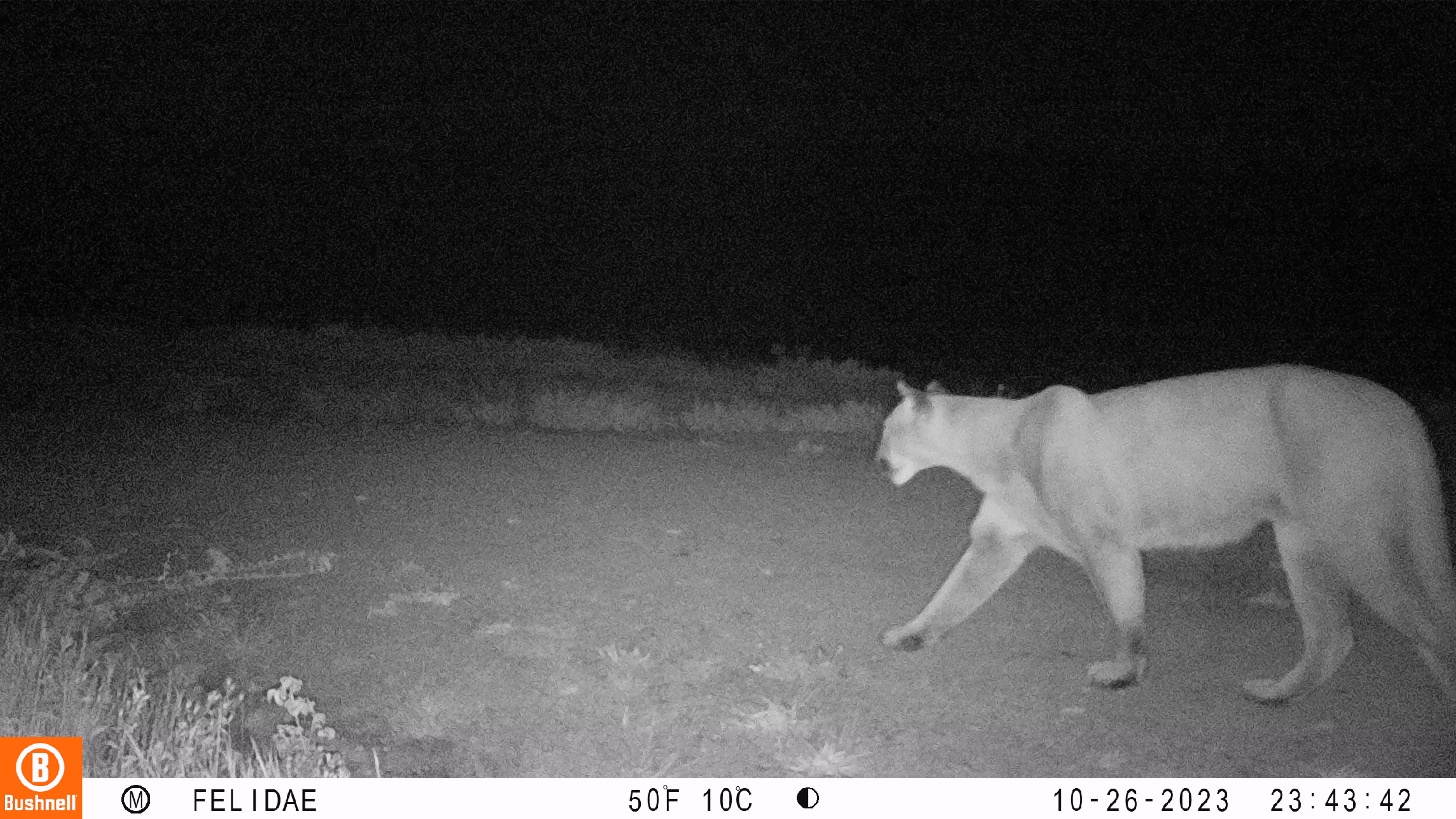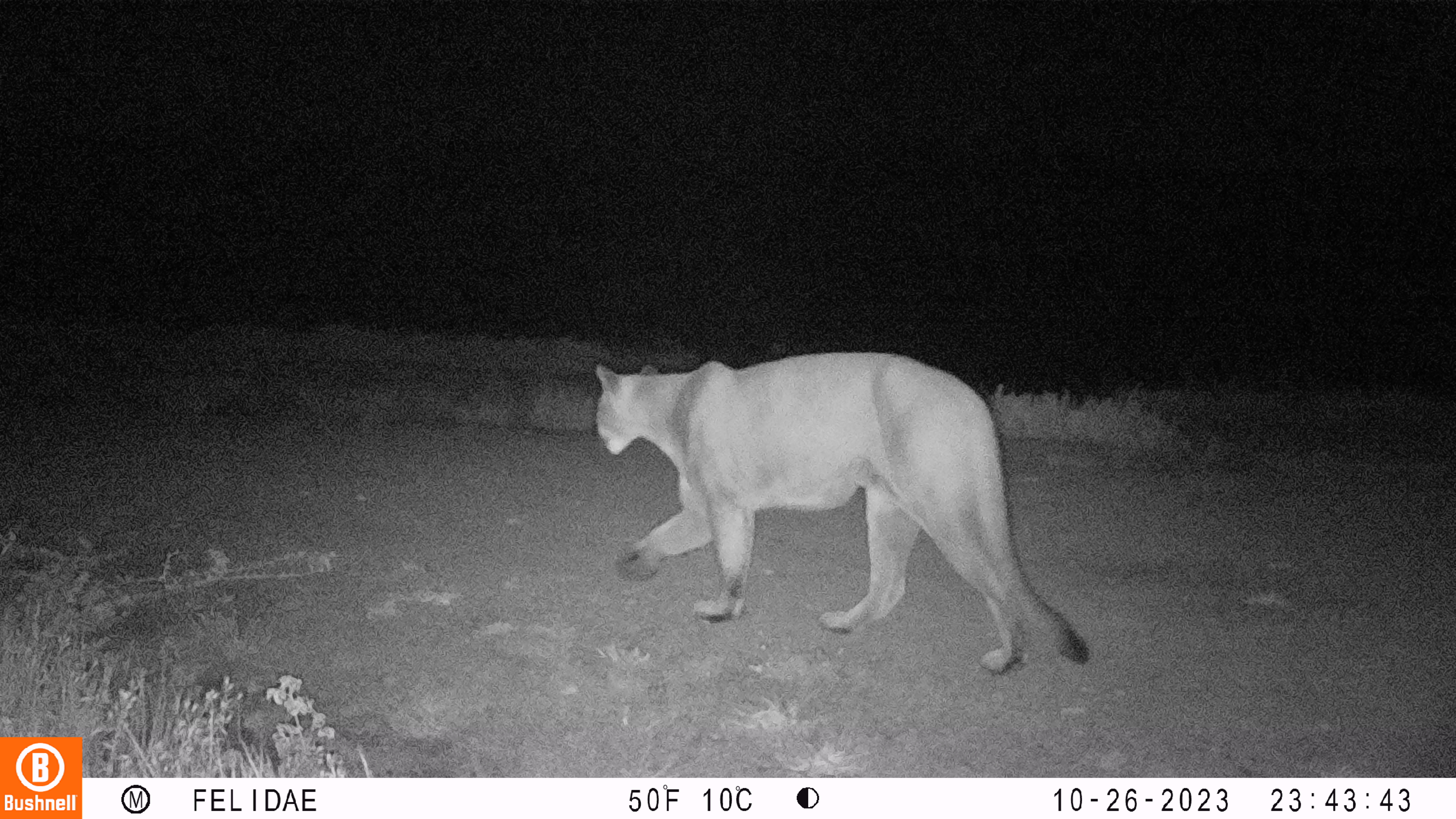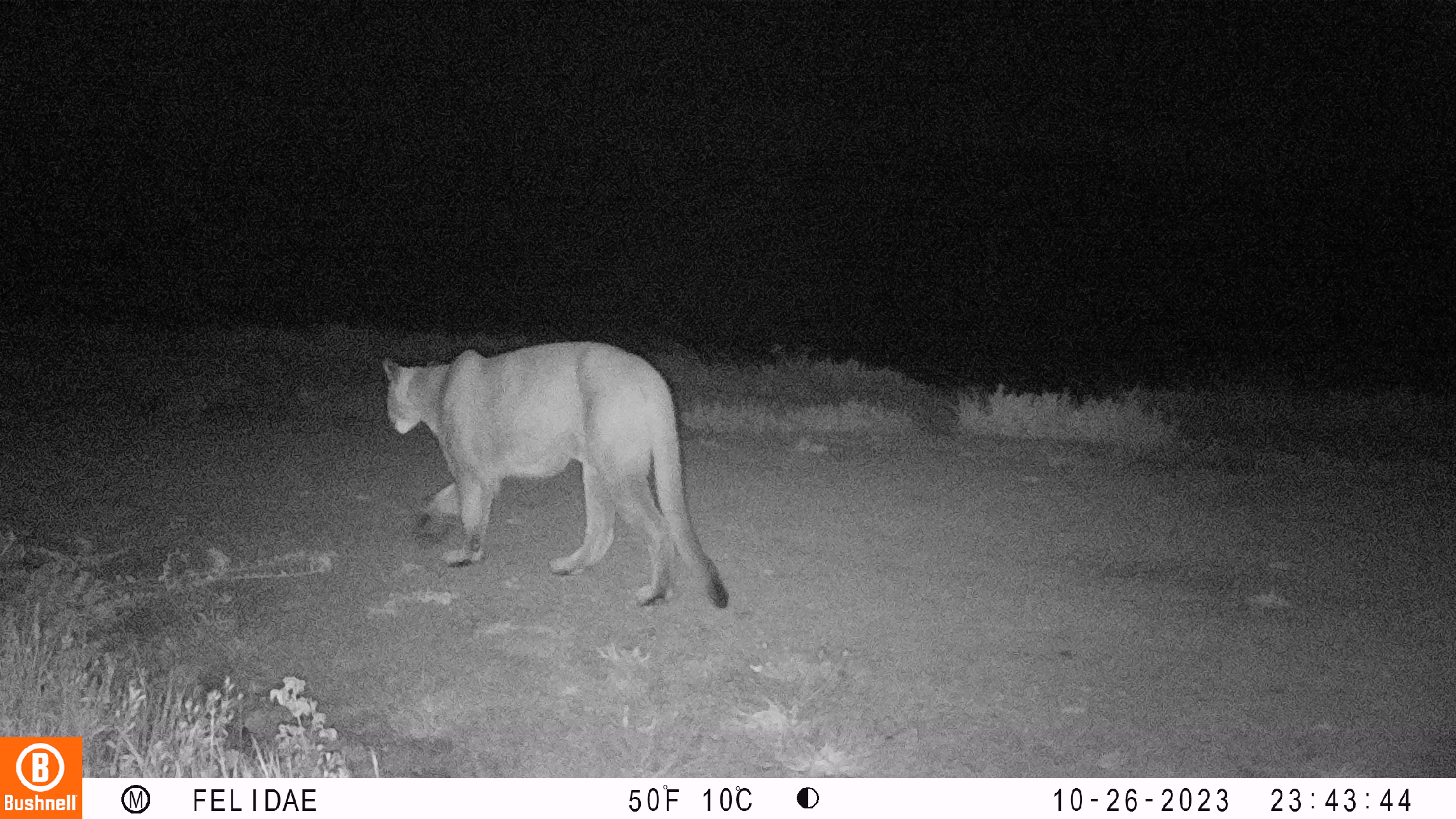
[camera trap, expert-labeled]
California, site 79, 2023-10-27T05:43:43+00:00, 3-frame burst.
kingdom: Animalia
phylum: Chordata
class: Mammalia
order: Carnivora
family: Felidae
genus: Puma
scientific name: Puma concolor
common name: puma